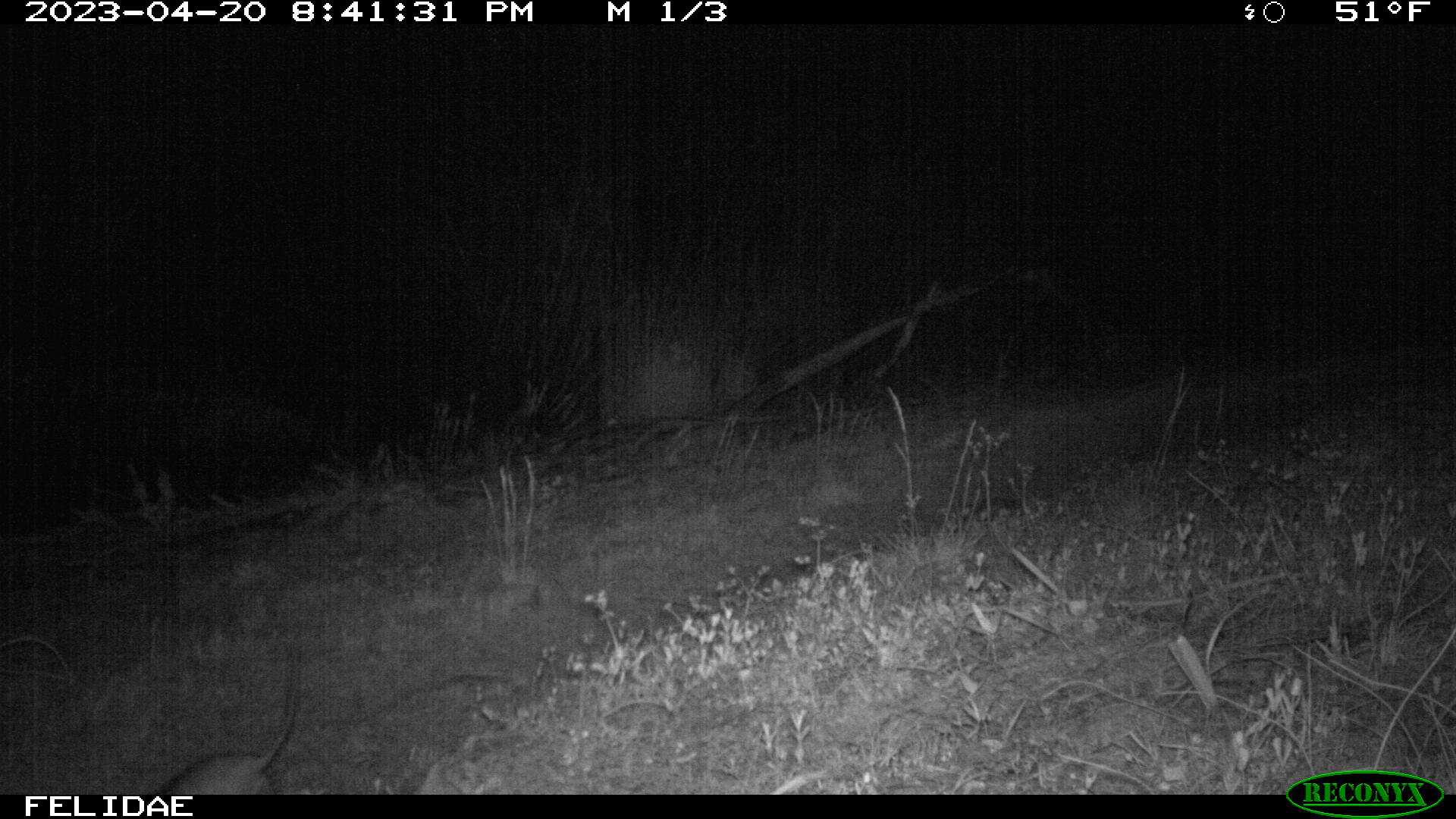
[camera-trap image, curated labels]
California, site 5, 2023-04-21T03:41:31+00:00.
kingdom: Animalia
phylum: Chordata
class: Mammalia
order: Rodentia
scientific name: Rodentia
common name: mouse or rat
Mouse or rat (Rodentia).